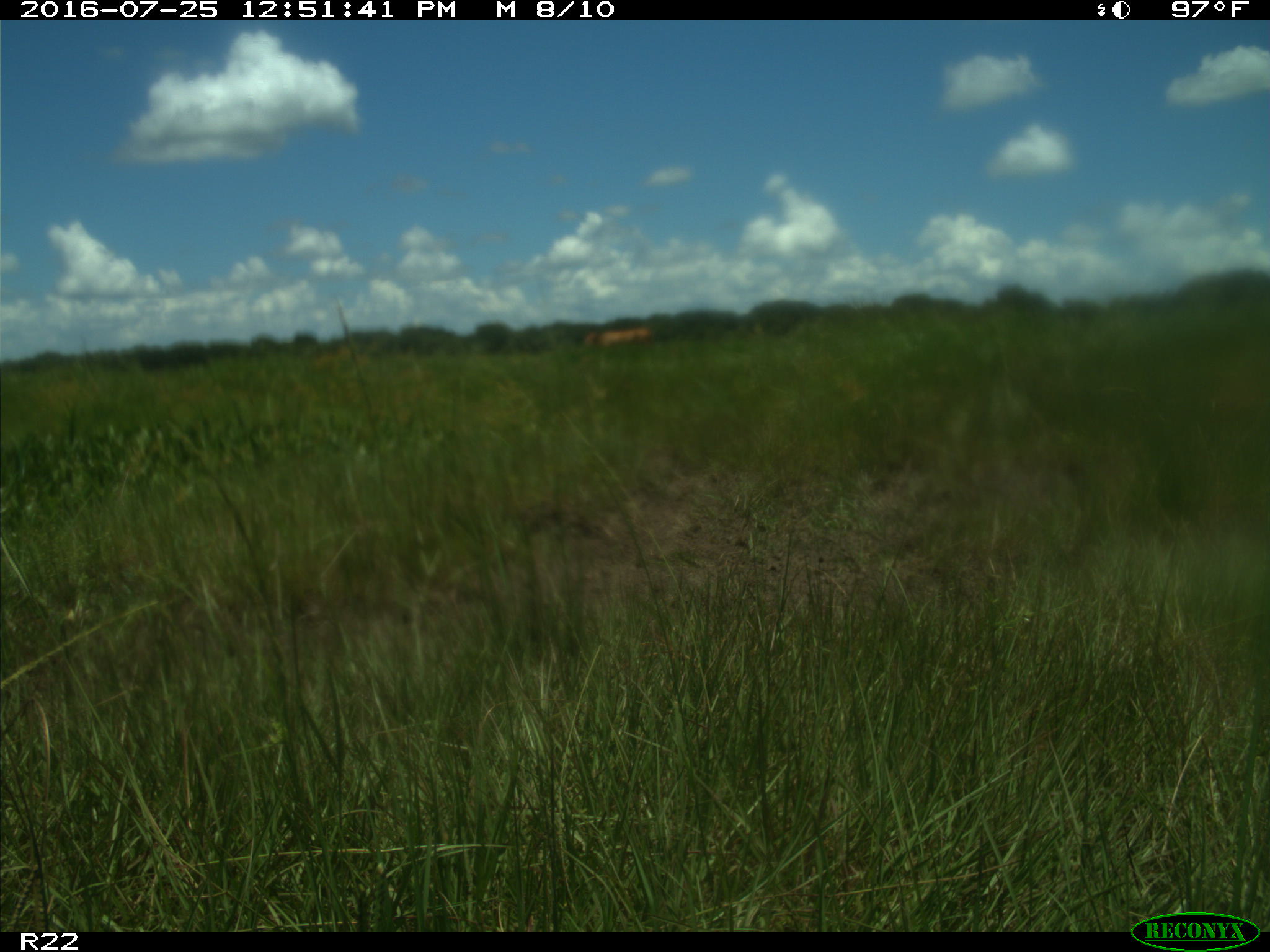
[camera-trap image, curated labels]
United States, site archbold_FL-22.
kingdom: Animalia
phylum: Chordata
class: Mammalia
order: Artiodactyla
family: Bovidae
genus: Bos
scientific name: Bos taurus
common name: domestic cow